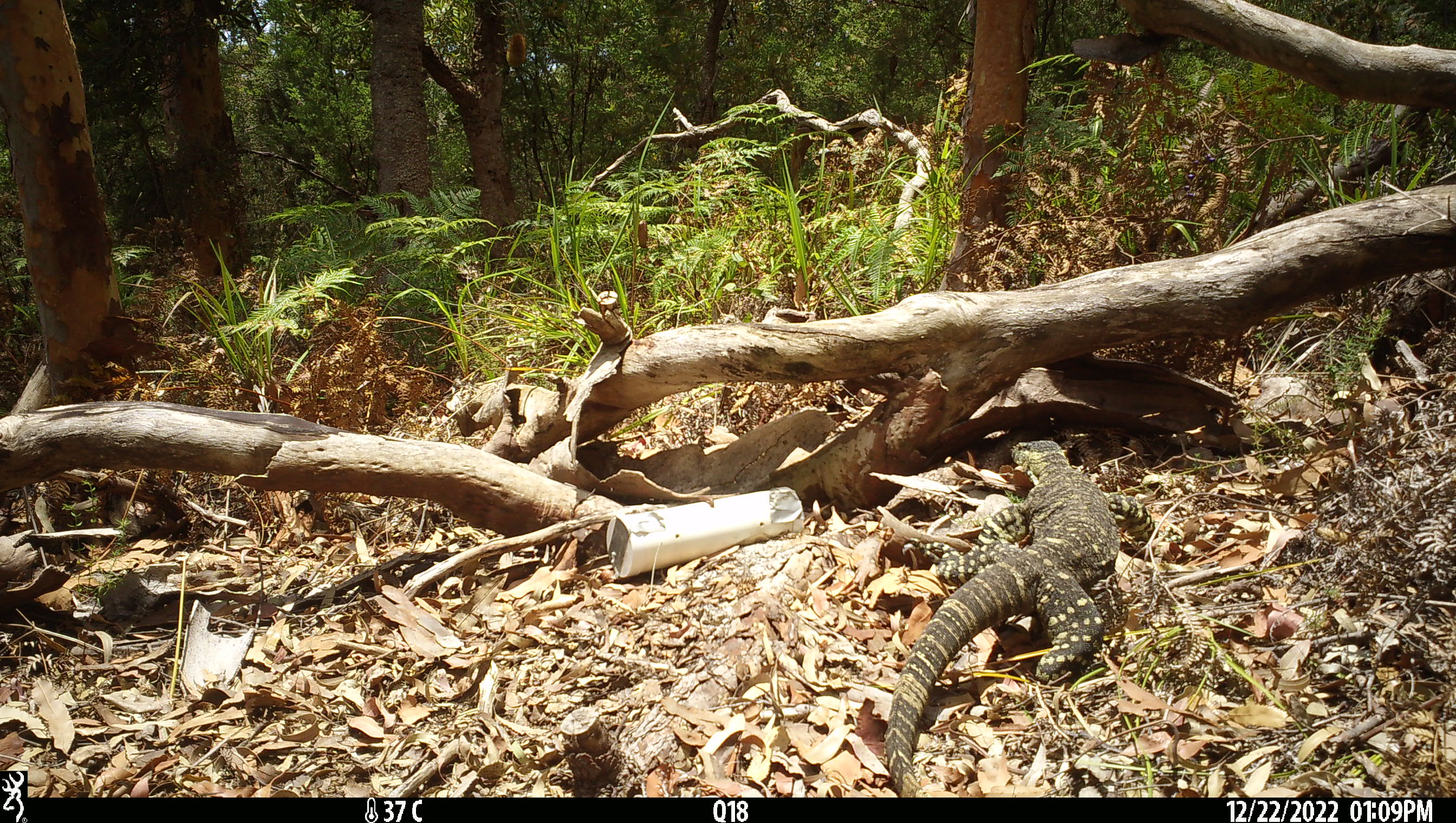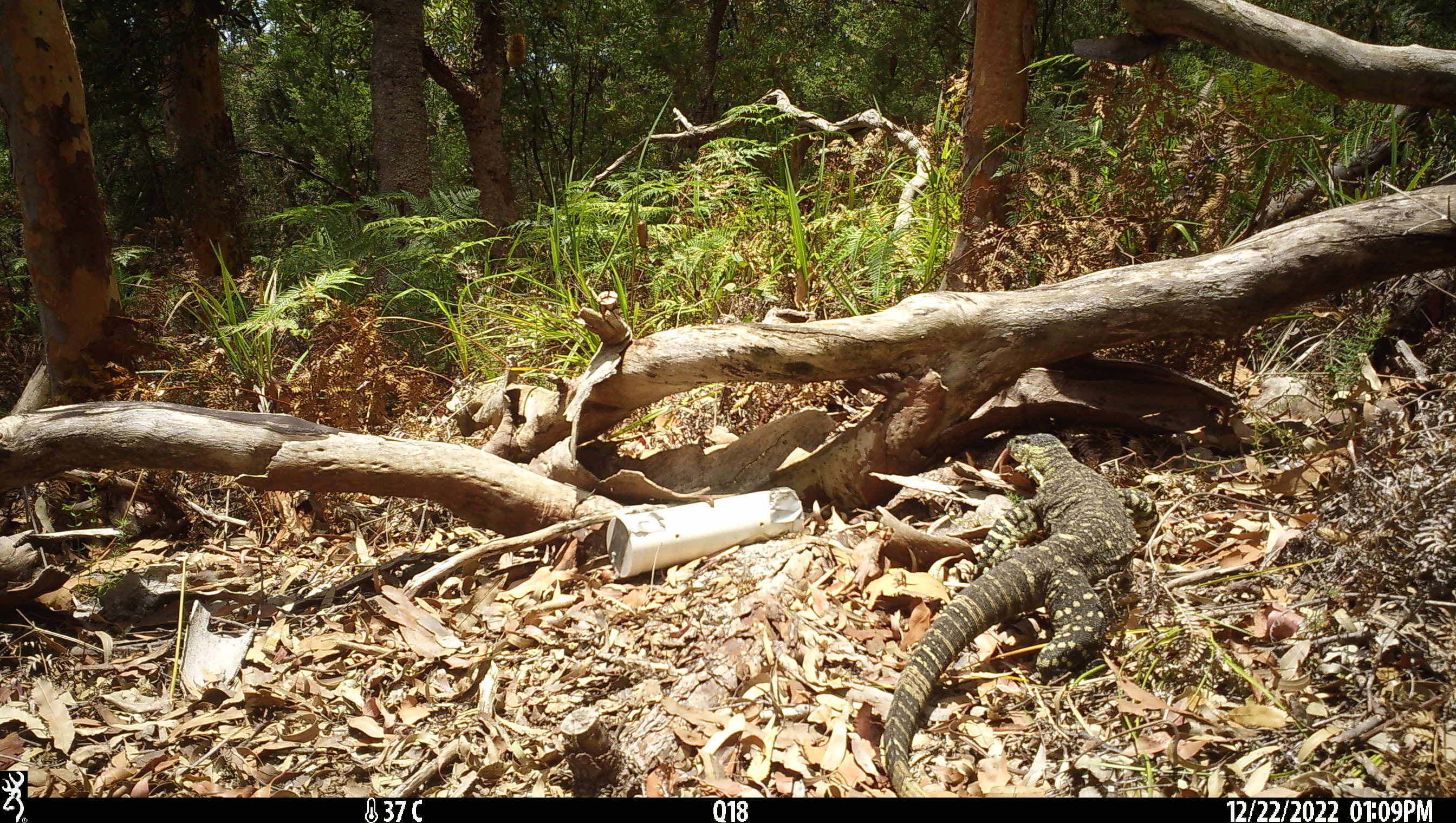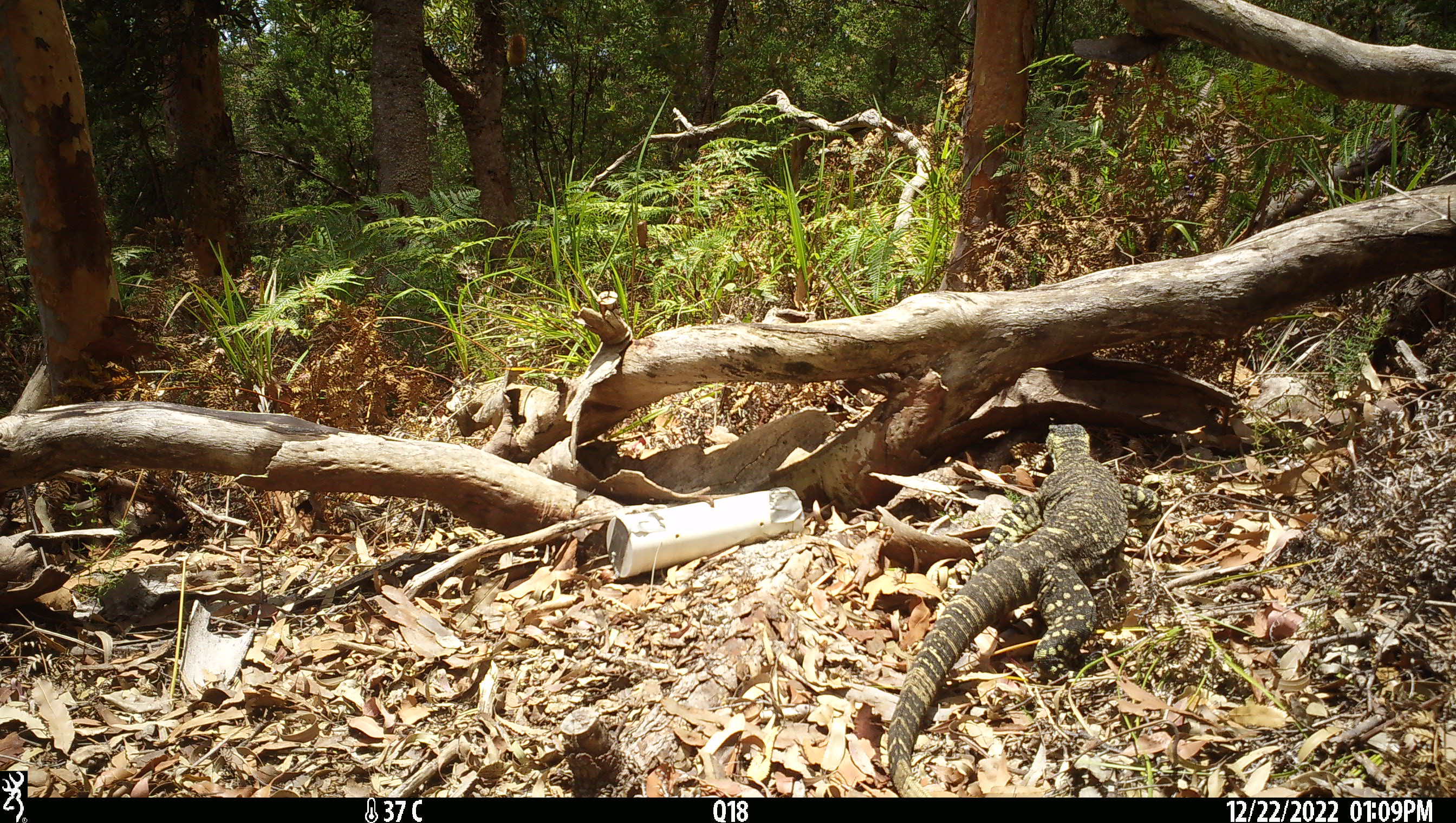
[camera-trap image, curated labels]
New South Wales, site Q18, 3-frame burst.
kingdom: Animalia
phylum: Chordata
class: Reptilia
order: Squamata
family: Varanidae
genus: Varanus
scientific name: Varanus varius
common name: lace monitor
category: goanna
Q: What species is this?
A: Goanna (lace monitor) (Varanus varius).